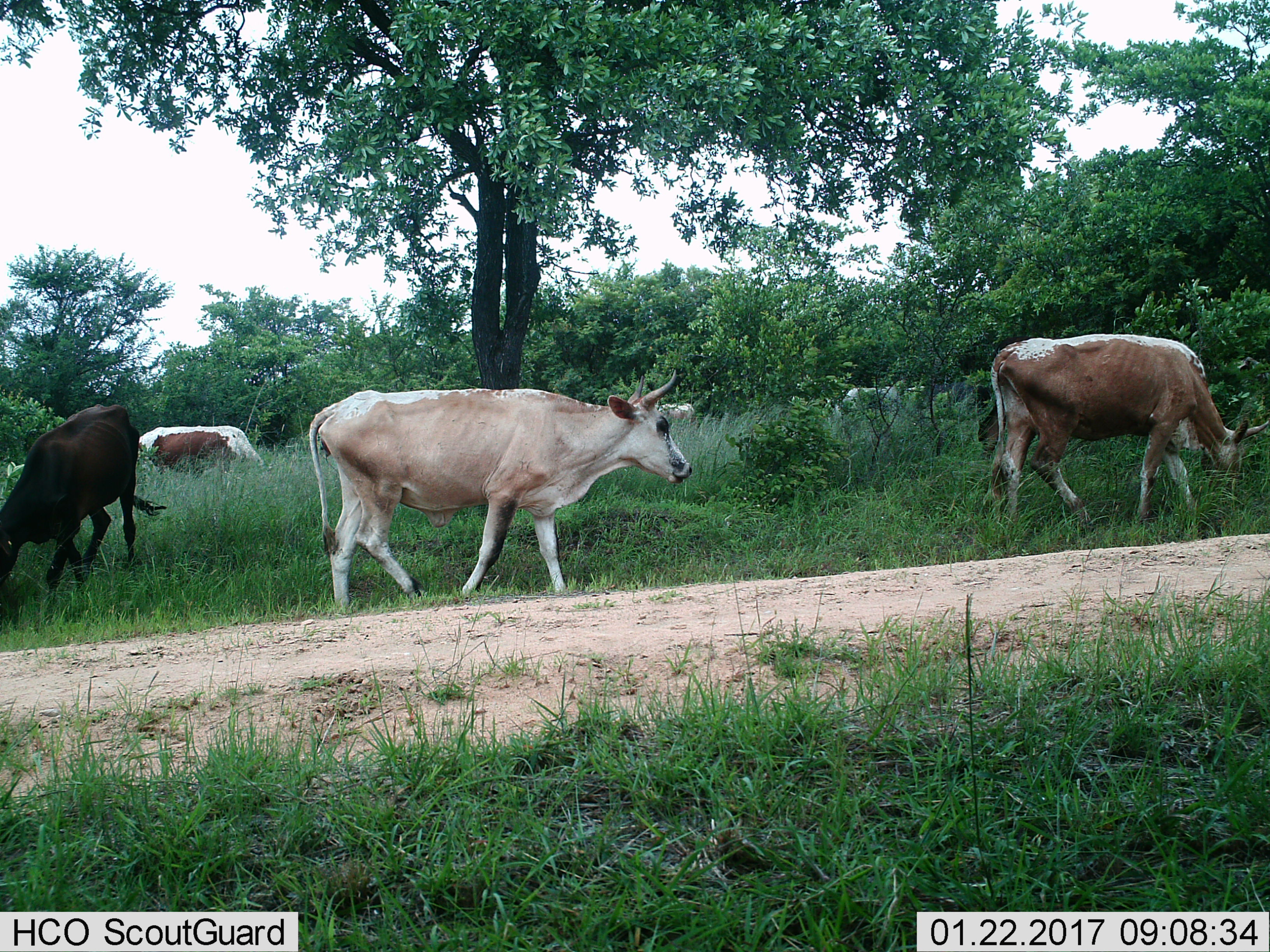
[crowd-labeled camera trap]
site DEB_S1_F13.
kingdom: Animalia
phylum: Chordata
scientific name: Vertebrata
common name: domestic animal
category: domesticanimal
Domesticanimal (domestic animal) (Vertebrata), count 5. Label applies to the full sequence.